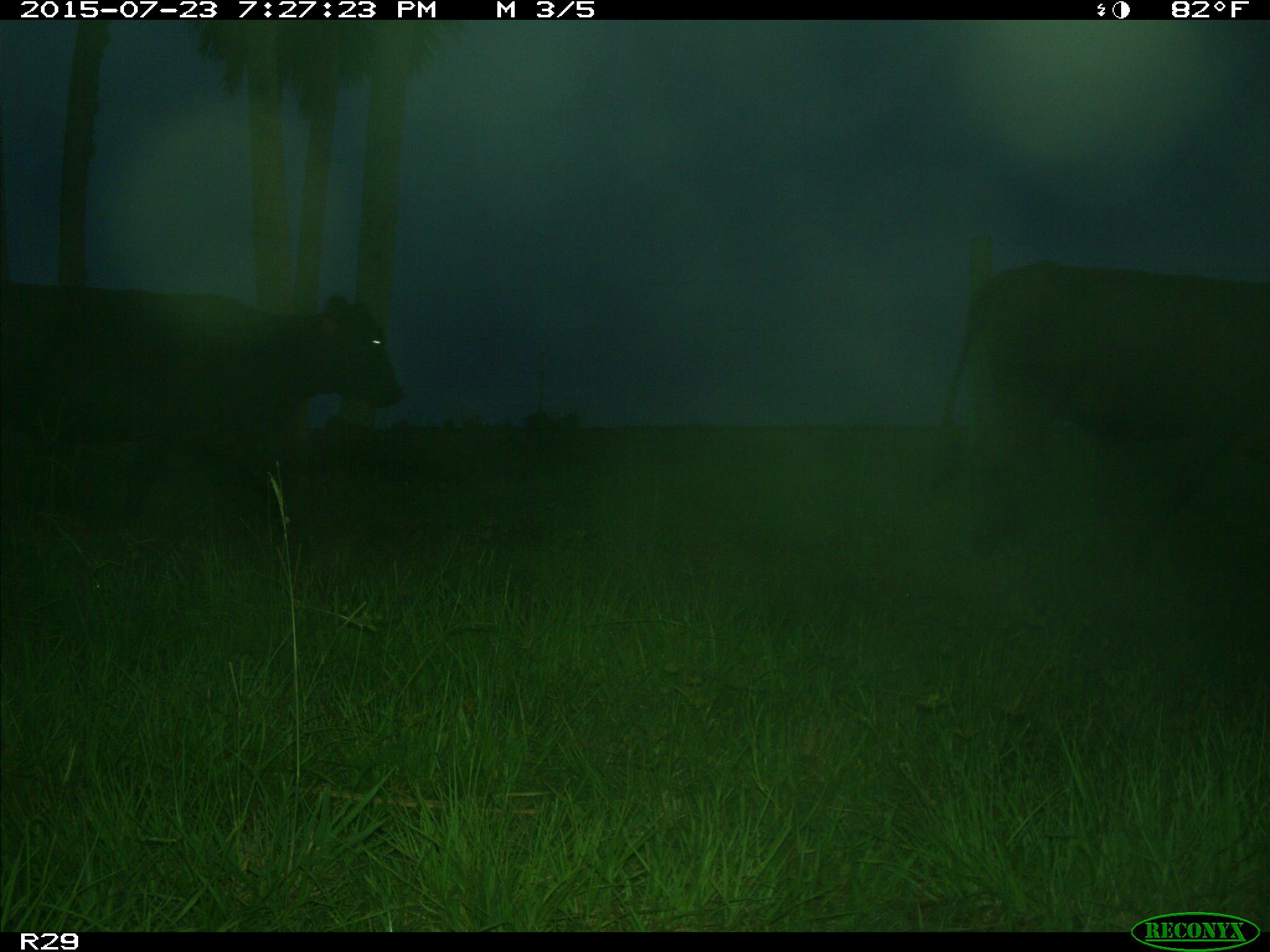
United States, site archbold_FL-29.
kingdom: Animalia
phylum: Chordata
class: Mammalia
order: Artiodactyla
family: Bovidae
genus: Bos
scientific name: Bos taurus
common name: domestic cow